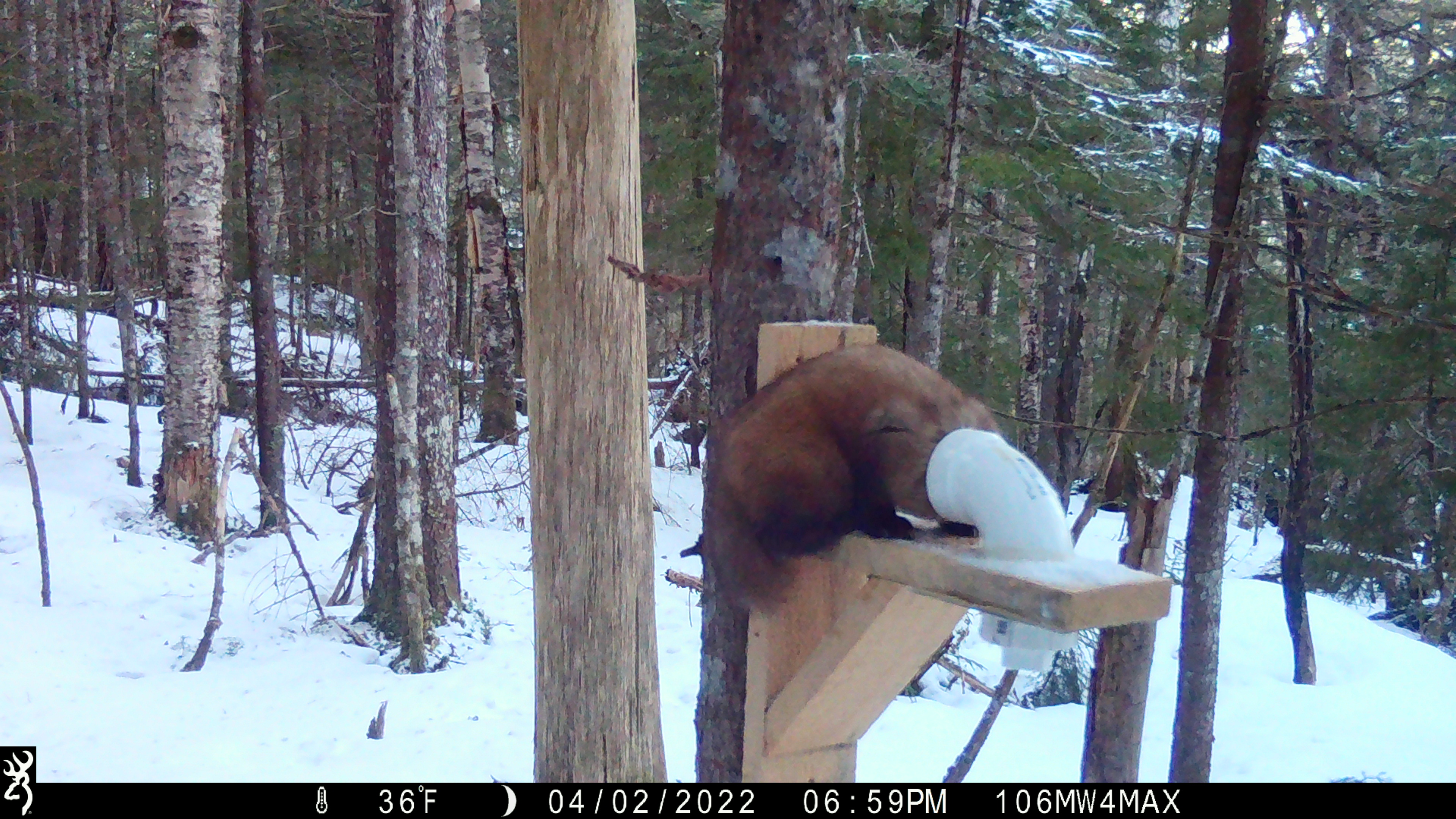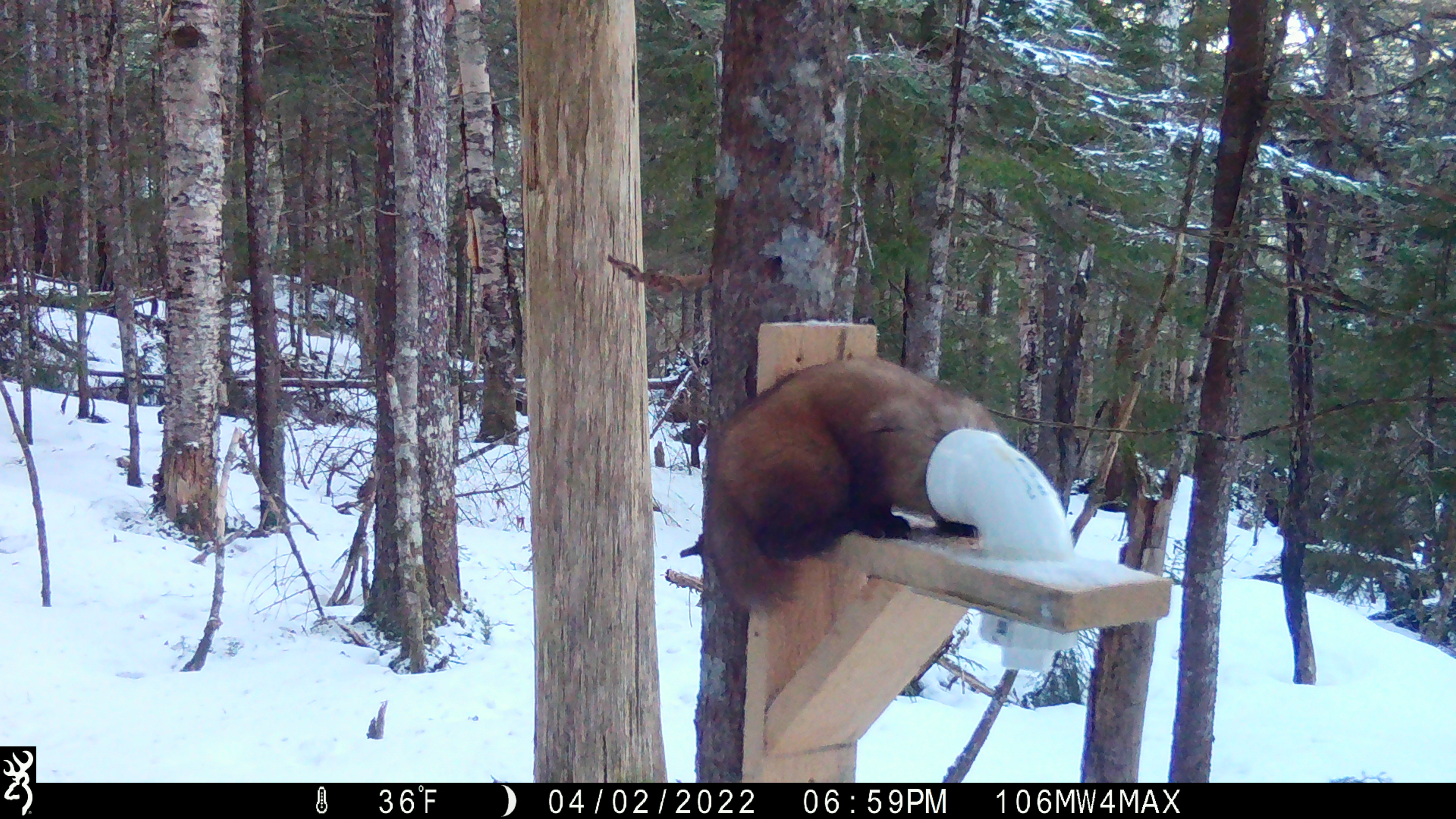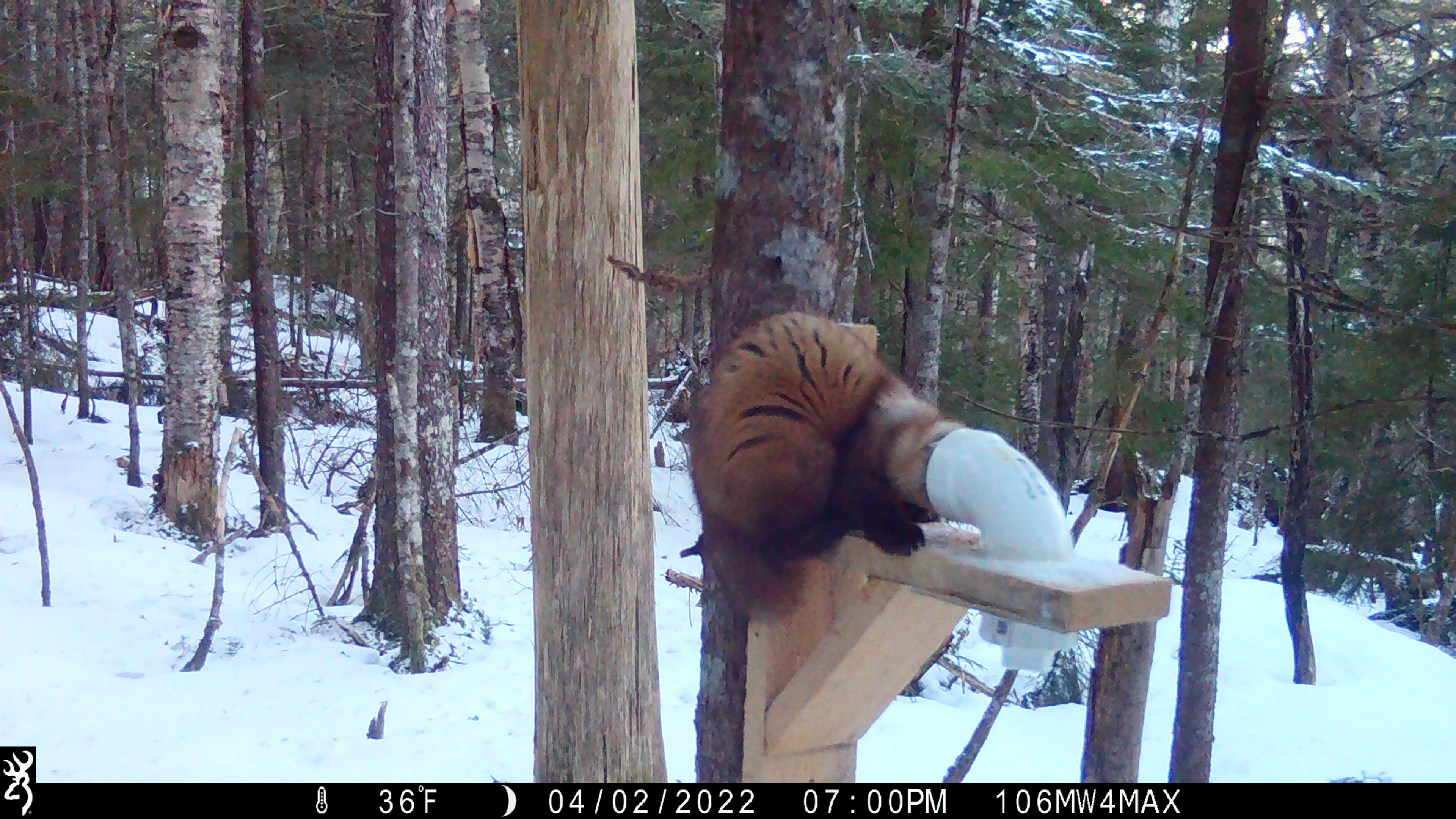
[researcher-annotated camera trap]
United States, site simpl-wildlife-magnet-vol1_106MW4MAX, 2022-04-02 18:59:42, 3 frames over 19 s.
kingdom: Animalia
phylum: Chordata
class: Mammalia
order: Carnivora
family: Mustelidae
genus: Martes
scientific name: Martes americana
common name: american marten